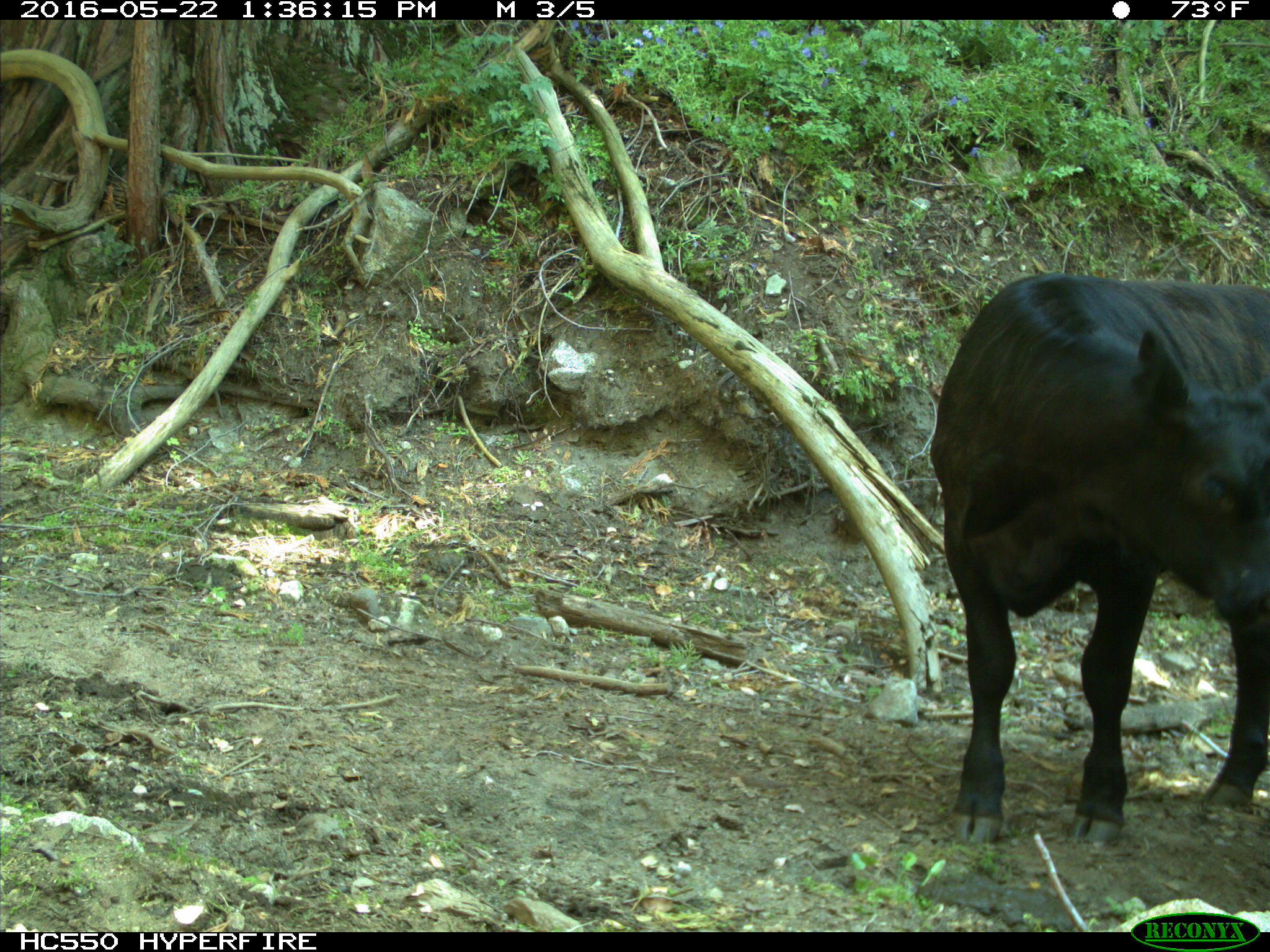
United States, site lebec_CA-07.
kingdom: Animalia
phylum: Chordata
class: Mammalia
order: Artiodactyla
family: Bovidae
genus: Bos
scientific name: Bos taurus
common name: domestic cow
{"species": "Bos taurus (domestic cow)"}